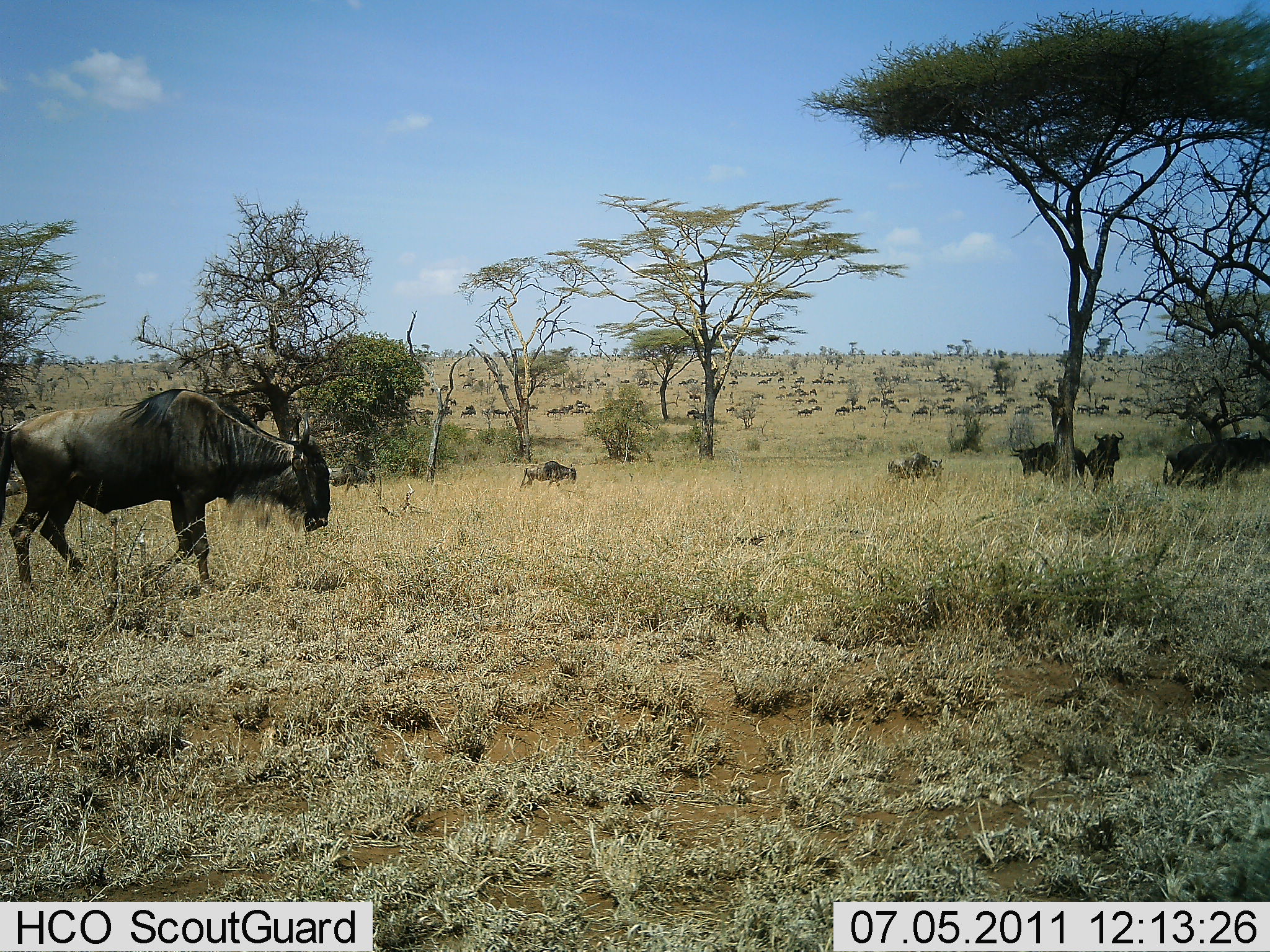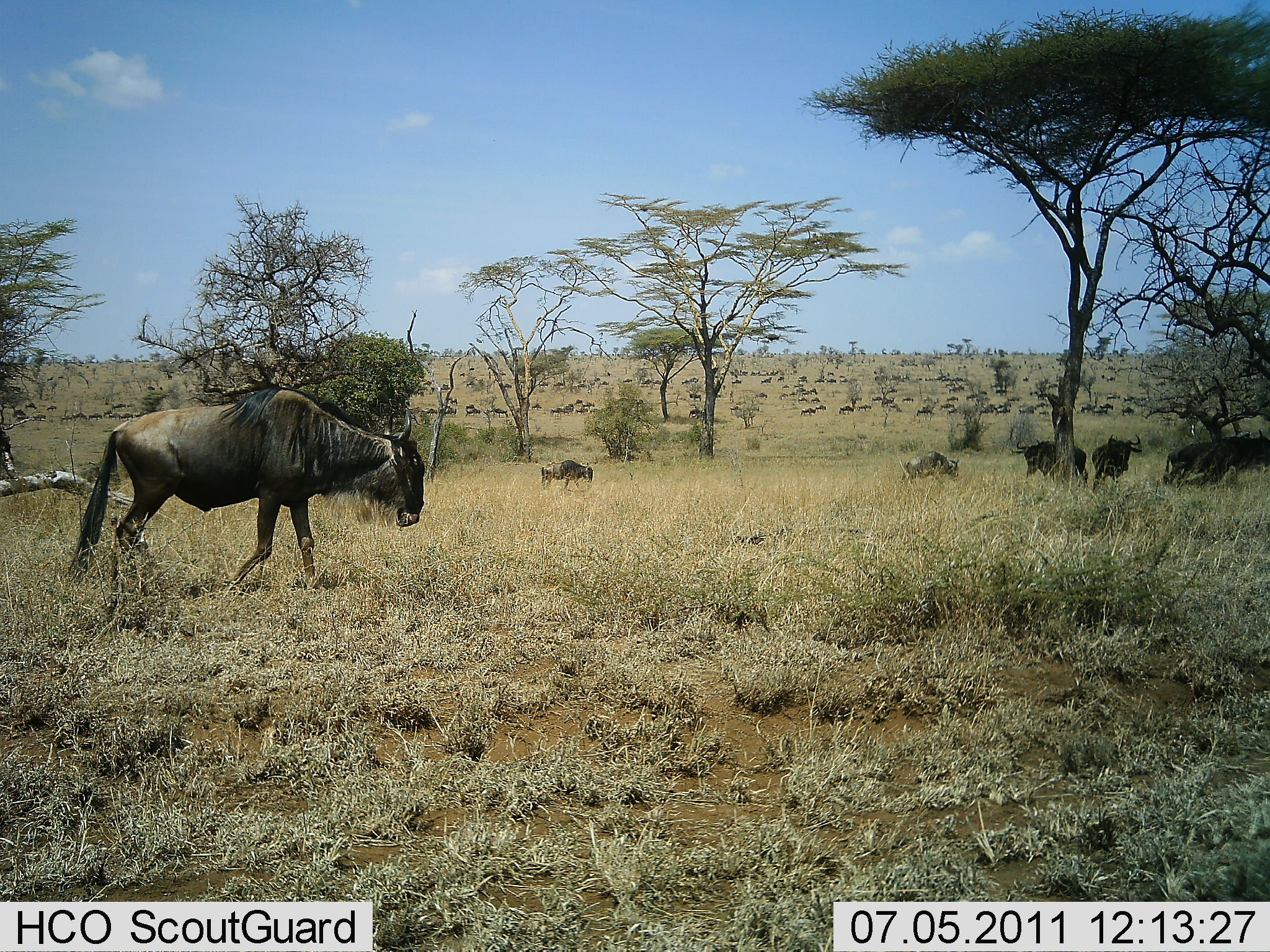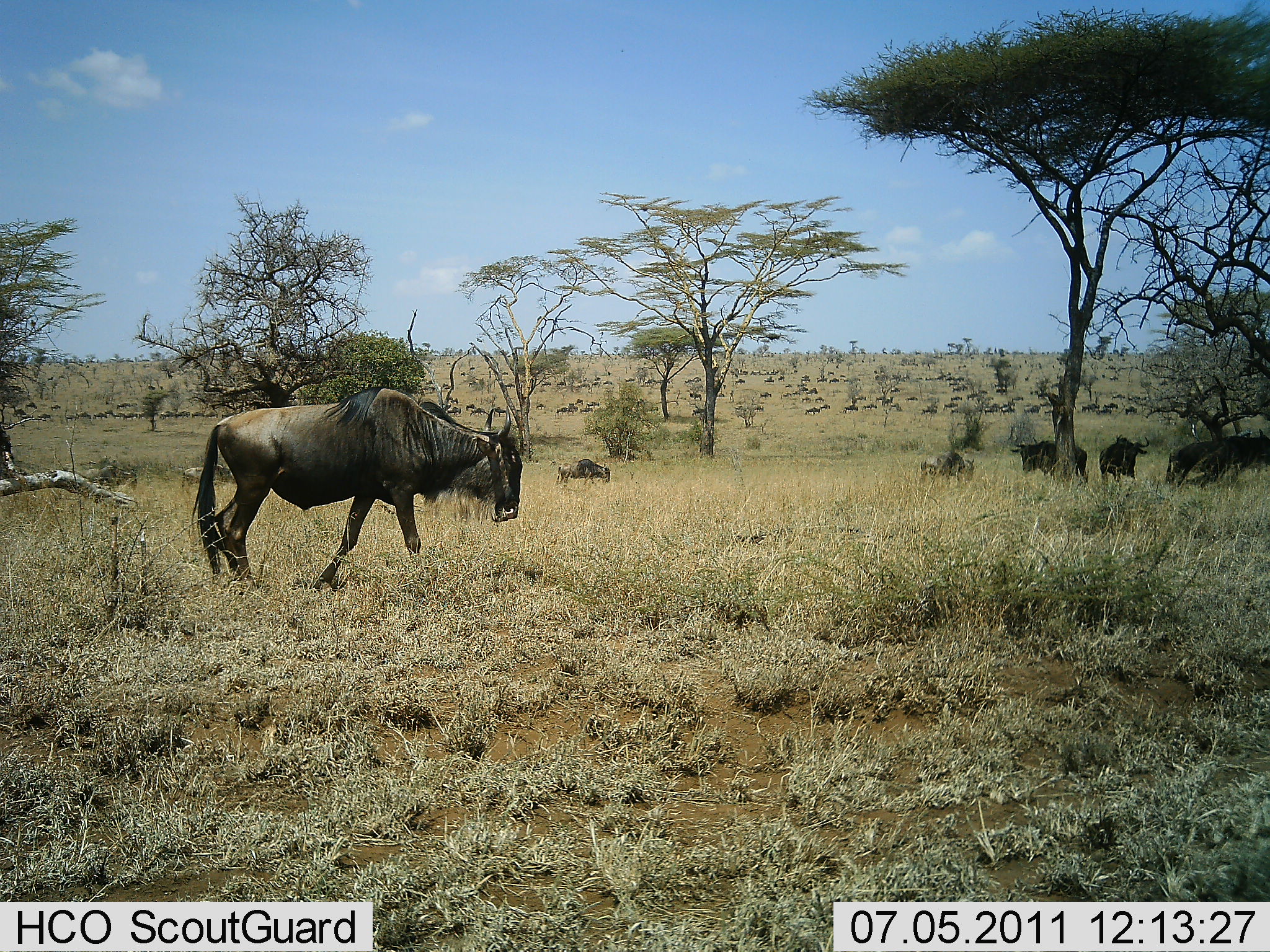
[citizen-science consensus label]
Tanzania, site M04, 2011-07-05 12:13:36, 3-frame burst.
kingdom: Animalia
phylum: Chordata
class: Mammalia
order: Artiodactyla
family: Bovidae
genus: Connochaetes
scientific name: Connochaetes taurinus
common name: blue wildebeest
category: wildebeest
Wildebeest (blue wildebeest) (Connochaetes taurinus), count 51+. Behavior (volunteer vote fractions): standing 33%, resting 8%, moving 92%, interacting 0%. Young present (vote fraction): 0%. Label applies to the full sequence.